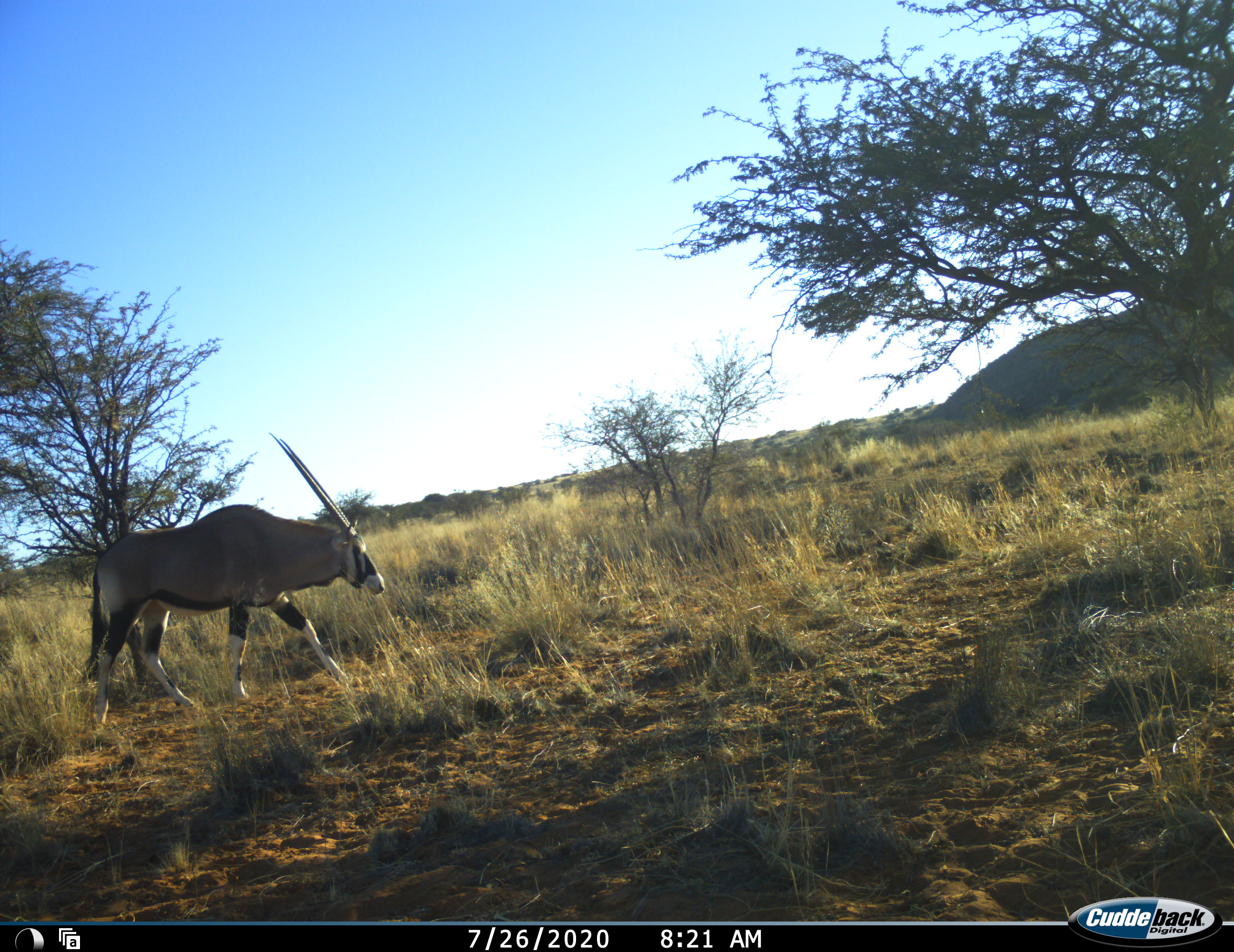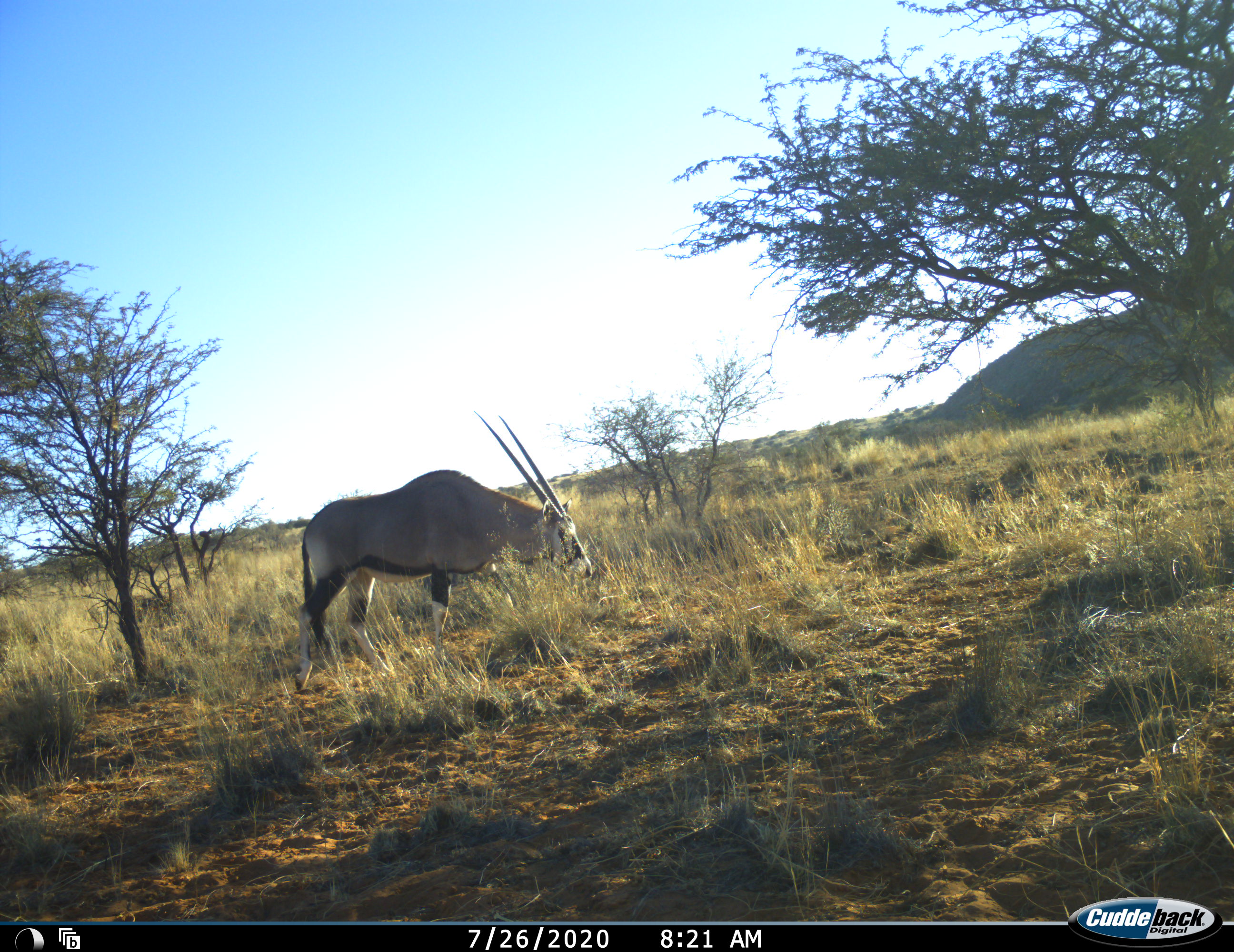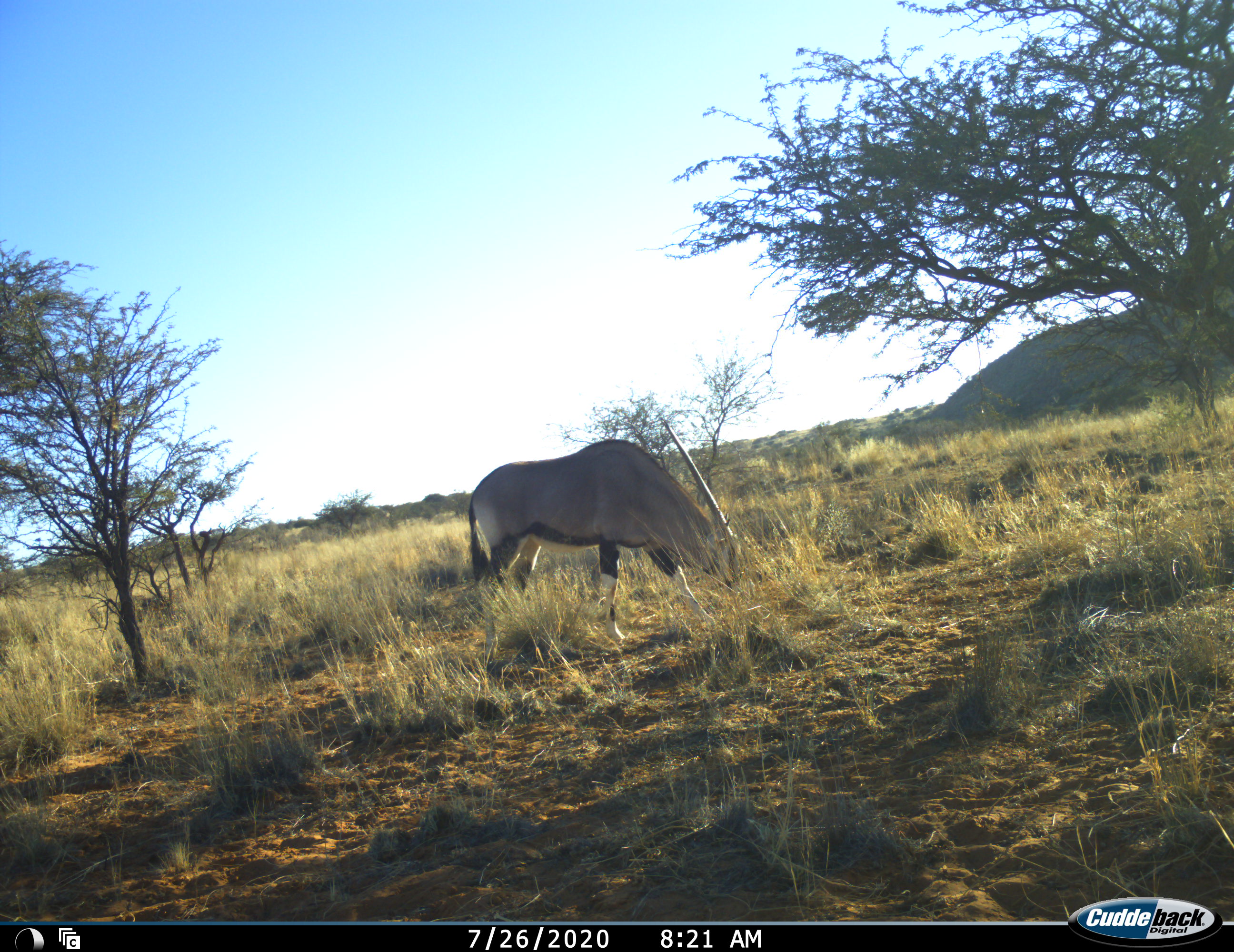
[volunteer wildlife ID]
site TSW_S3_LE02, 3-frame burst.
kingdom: Animalia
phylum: Chordata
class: Mammalia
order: Artiodactyla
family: Bovidae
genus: Oryx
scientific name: Oryx gazella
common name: gemsbok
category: oryx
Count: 1.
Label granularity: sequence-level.